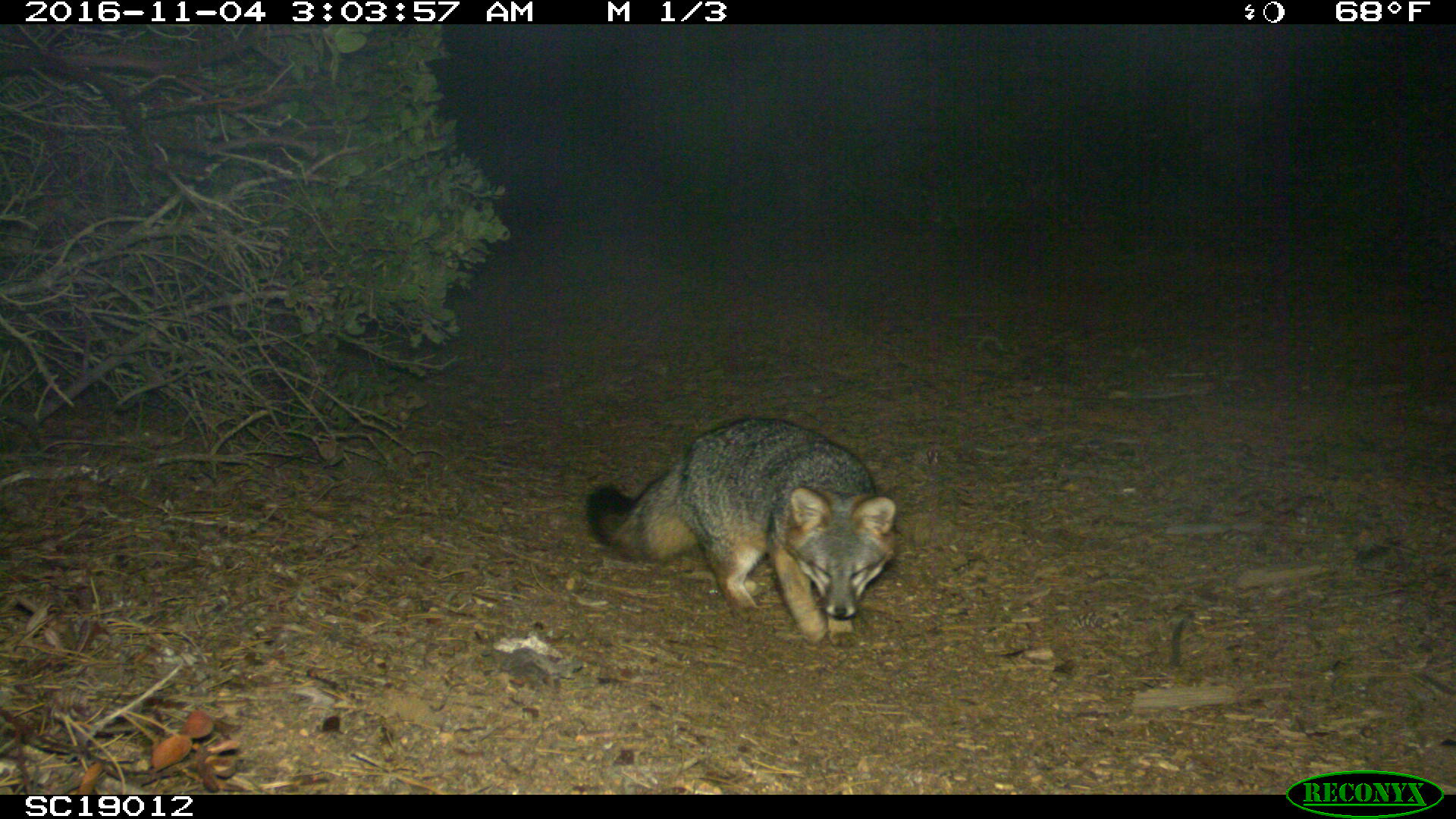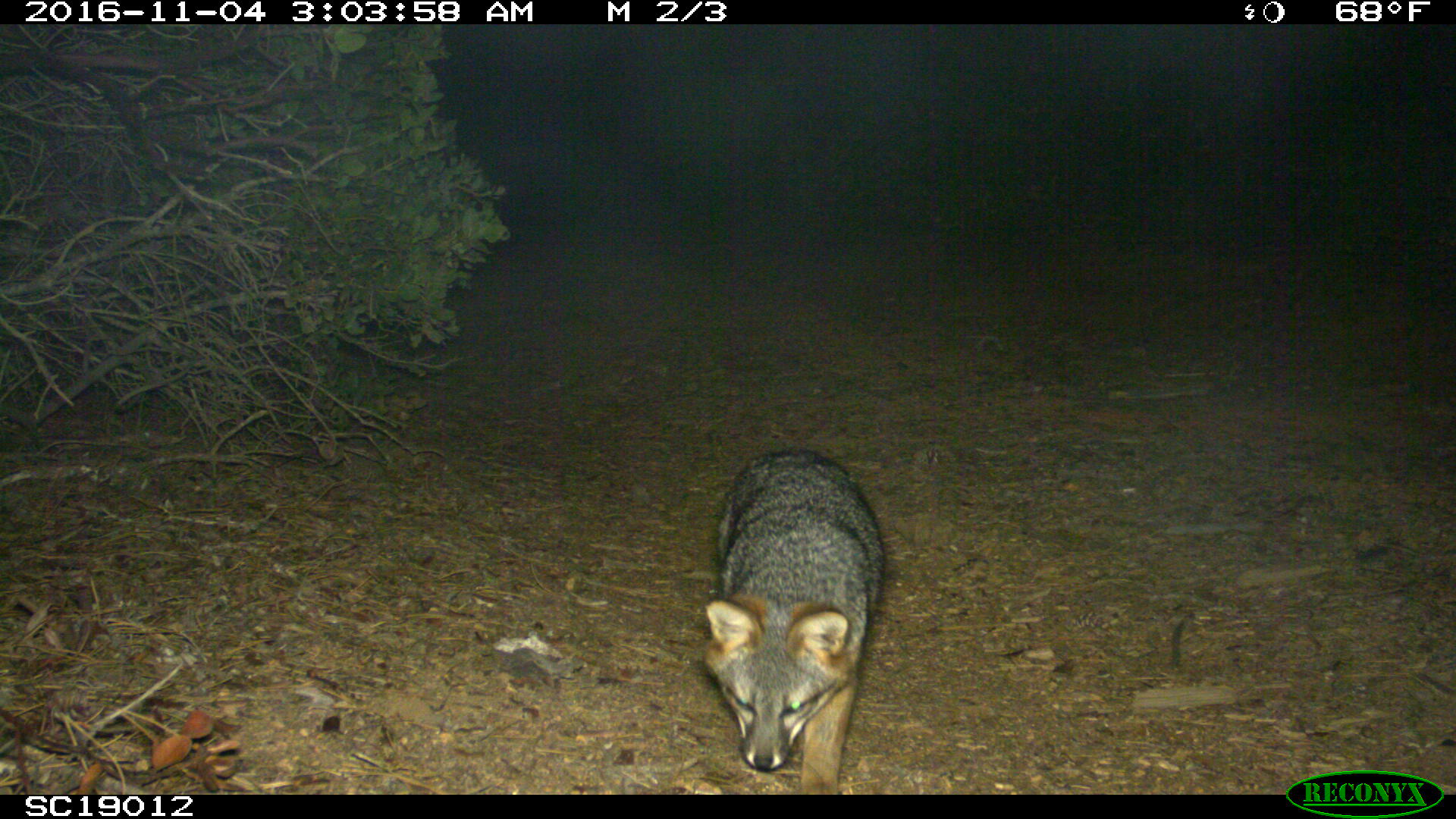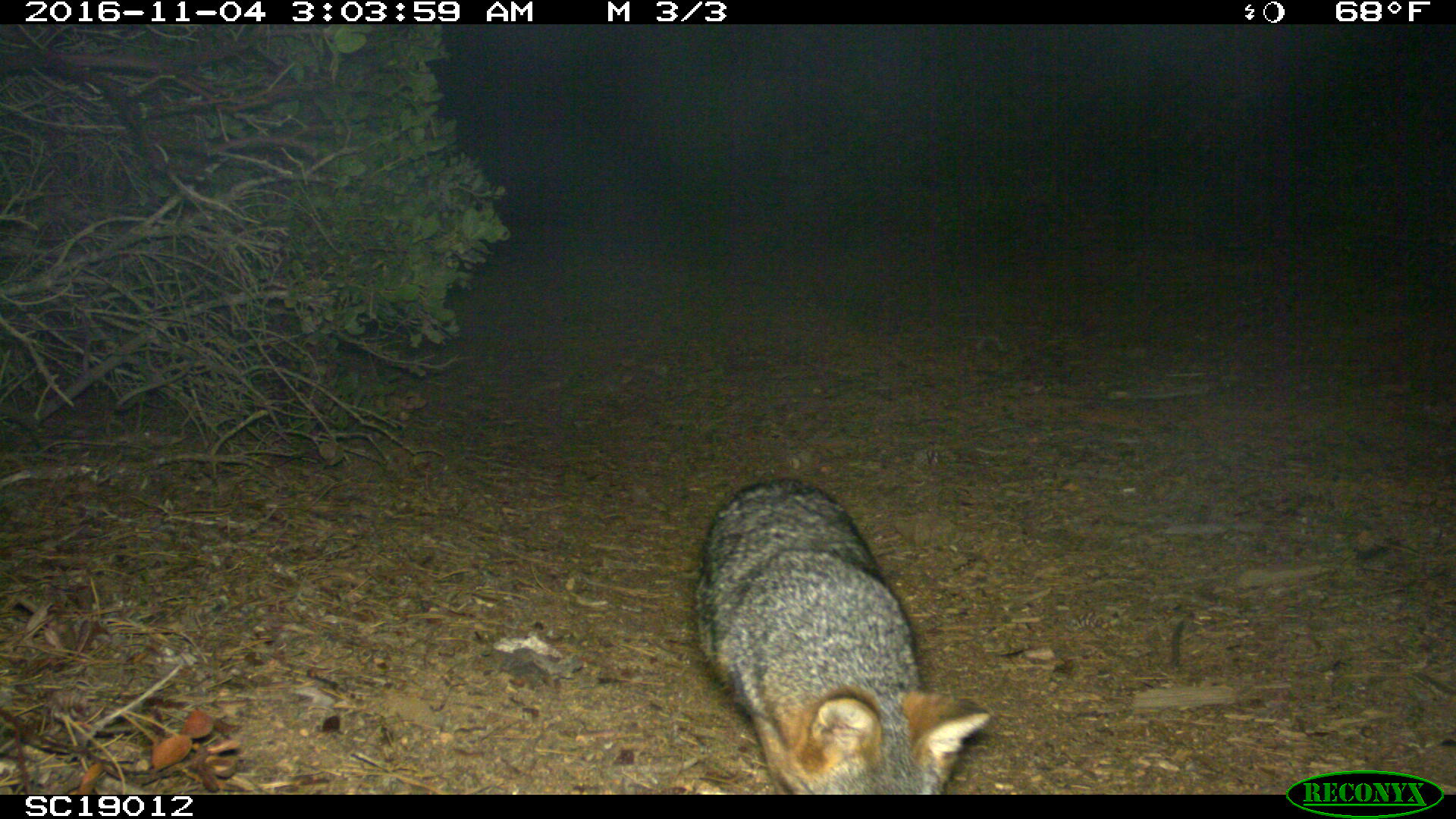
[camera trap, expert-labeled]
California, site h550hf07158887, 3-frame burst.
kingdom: Animalia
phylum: Chordata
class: Mammalia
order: Carnivora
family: Canidae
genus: Urocyon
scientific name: Urocyon littoralis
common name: island fox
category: fox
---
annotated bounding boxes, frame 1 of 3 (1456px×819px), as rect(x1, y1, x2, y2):
fox: rect(585, 416, 897, 648)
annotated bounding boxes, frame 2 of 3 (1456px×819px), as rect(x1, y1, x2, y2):
fox: rect(701, 447, 885, 795)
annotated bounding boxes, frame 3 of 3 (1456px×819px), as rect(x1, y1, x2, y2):
fox: rect(694, 479, 989, 794)